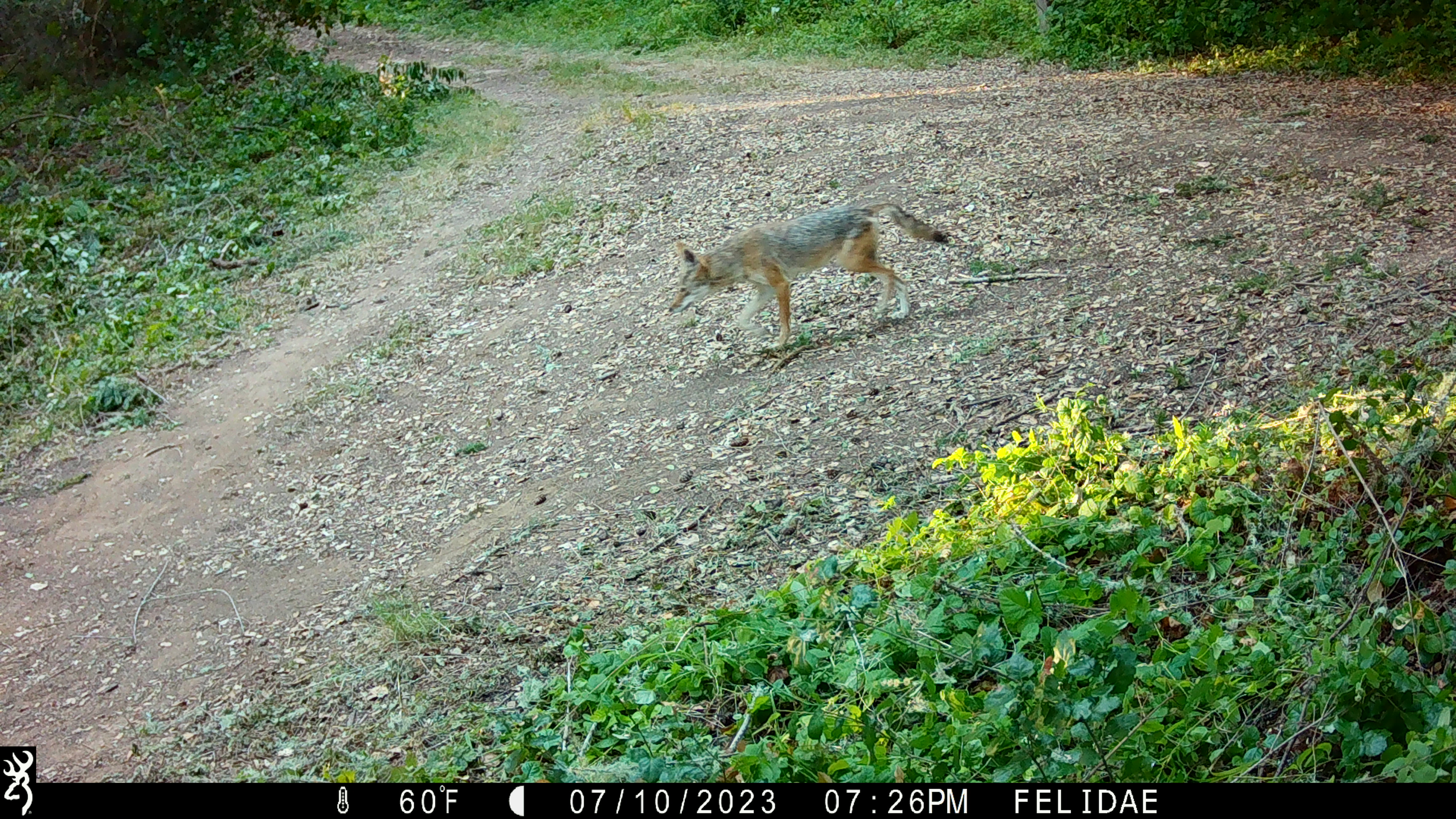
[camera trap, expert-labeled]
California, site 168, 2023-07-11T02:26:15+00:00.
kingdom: Animalia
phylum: Chordata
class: Mammalia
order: Carnivora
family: Canidae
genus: Canis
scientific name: Canis latrans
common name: coyote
Coyote (Canis latrans).